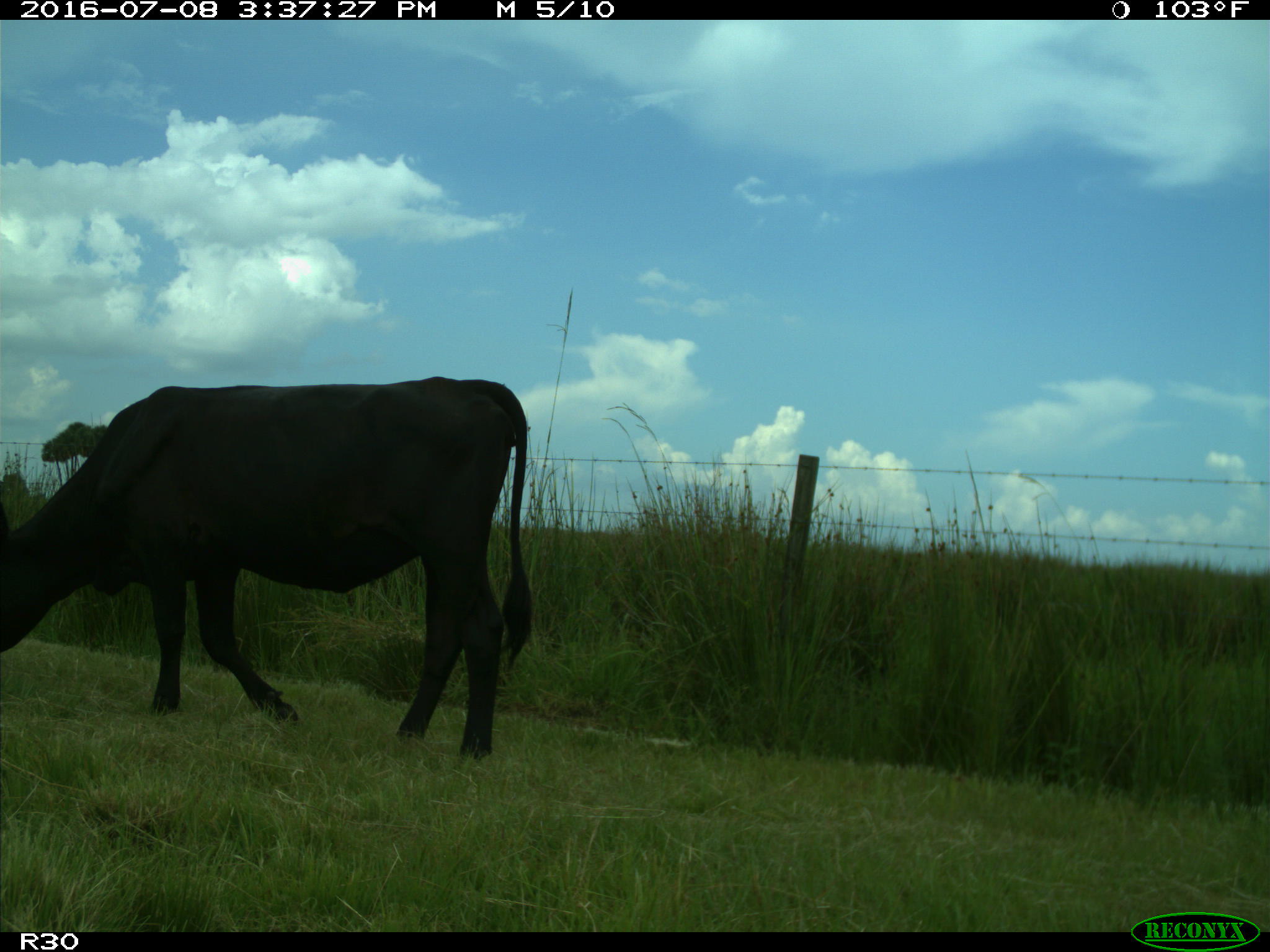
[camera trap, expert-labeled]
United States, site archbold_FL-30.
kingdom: Animalia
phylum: Chordata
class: Mammalia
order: Artiodactyla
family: Bovidae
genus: Bos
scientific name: Bos taurus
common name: domestic cow